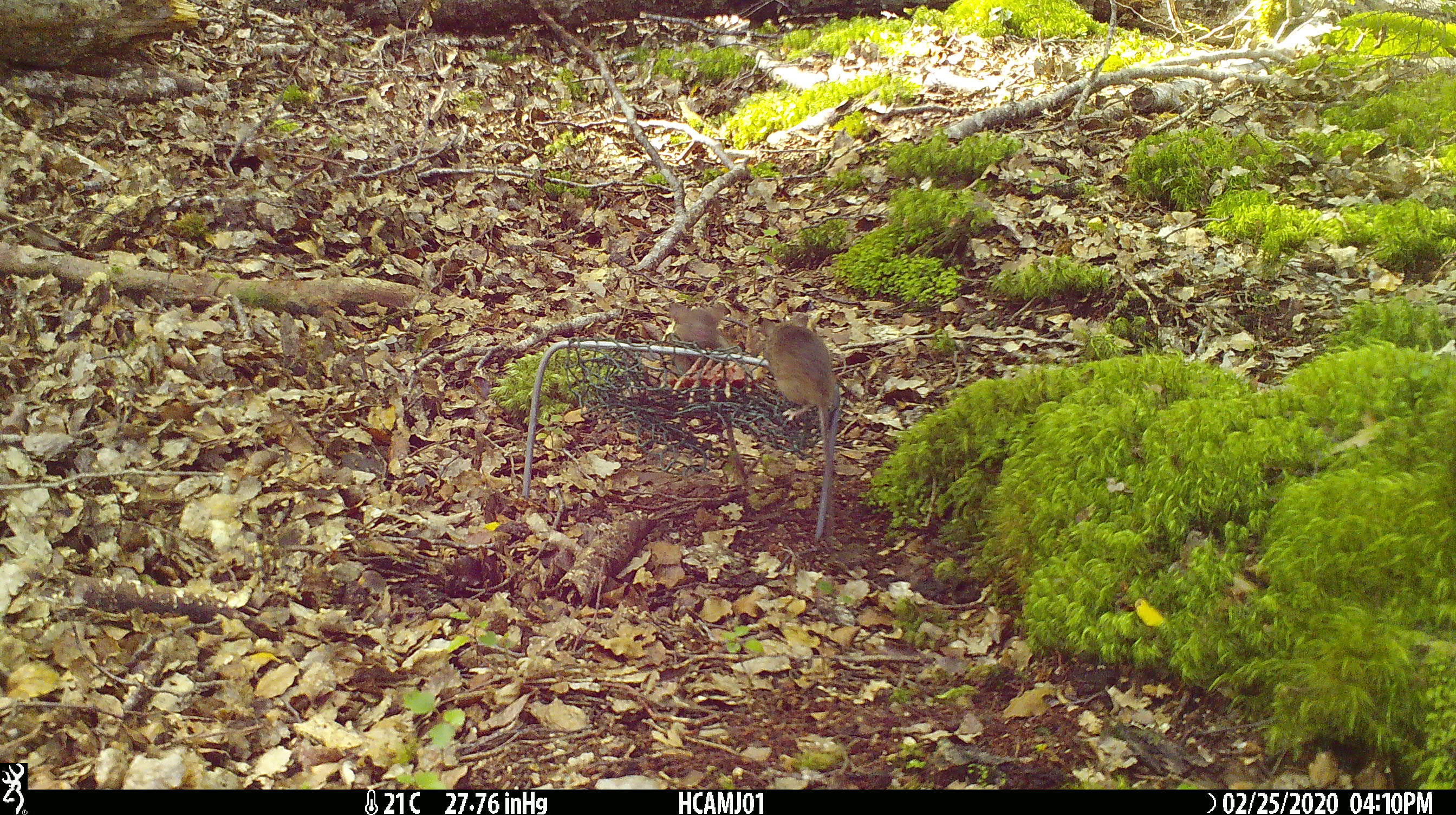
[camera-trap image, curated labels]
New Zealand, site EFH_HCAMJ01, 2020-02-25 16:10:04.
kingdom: Animalia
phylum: Chordata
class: Mammalia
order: Rodentia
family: Muridae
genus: Mus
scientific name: Mus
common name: mouse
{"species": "mouse (Mus)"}